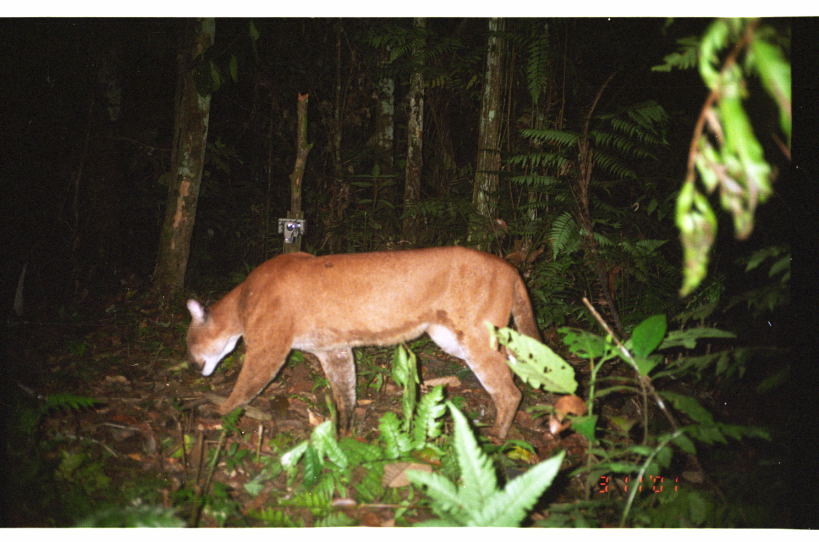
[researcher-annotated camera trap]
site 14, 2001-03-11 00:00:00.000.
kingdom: Animalia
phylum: Chordata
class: Mammalia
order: Carnivora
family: Felidae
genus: Puma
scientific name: Puma concolor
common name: mountain lion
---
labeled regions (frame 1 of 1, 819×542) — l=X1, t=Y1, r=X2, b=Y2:
puma concolor: l=186, t=247, r=546, b=447